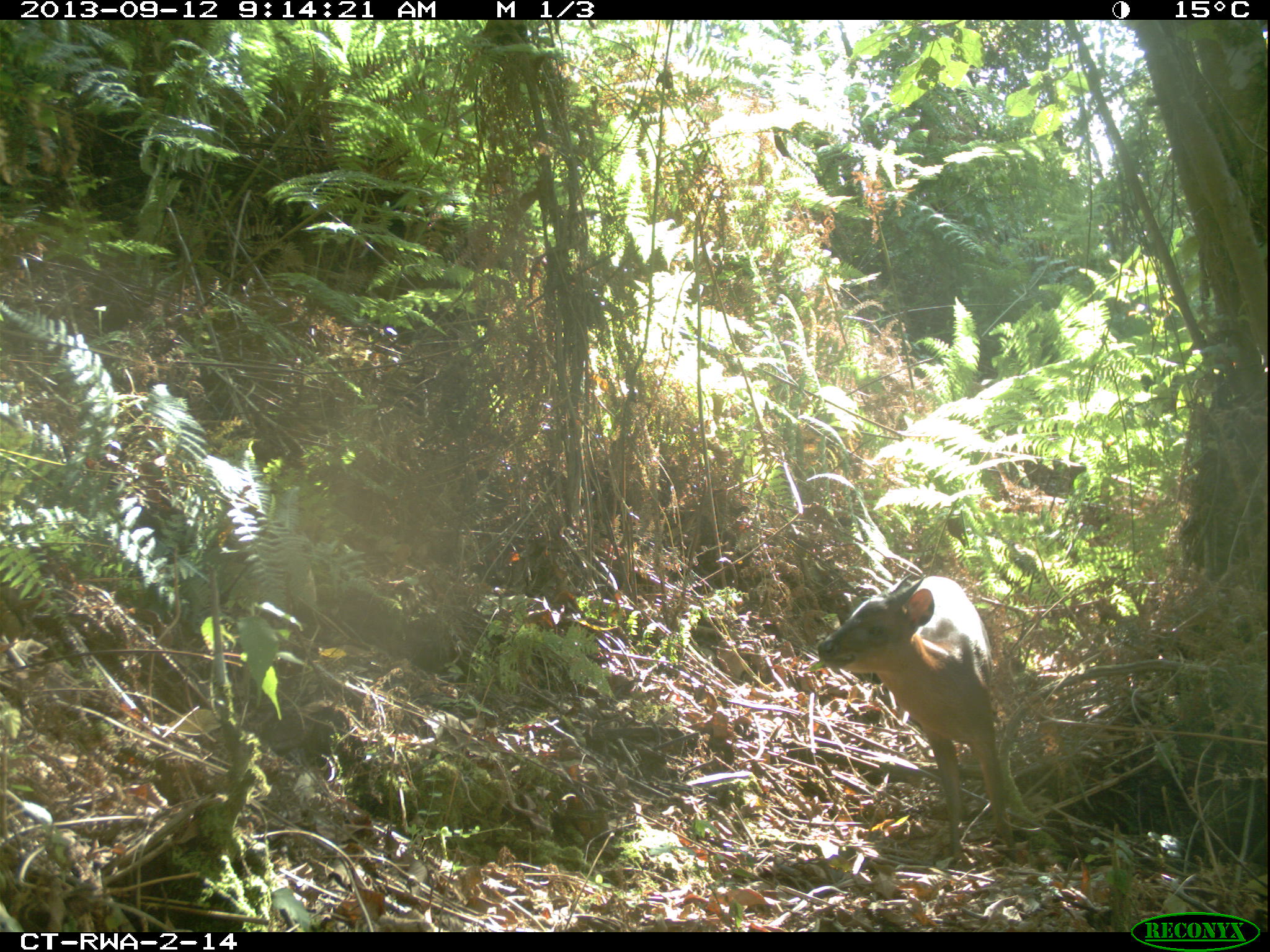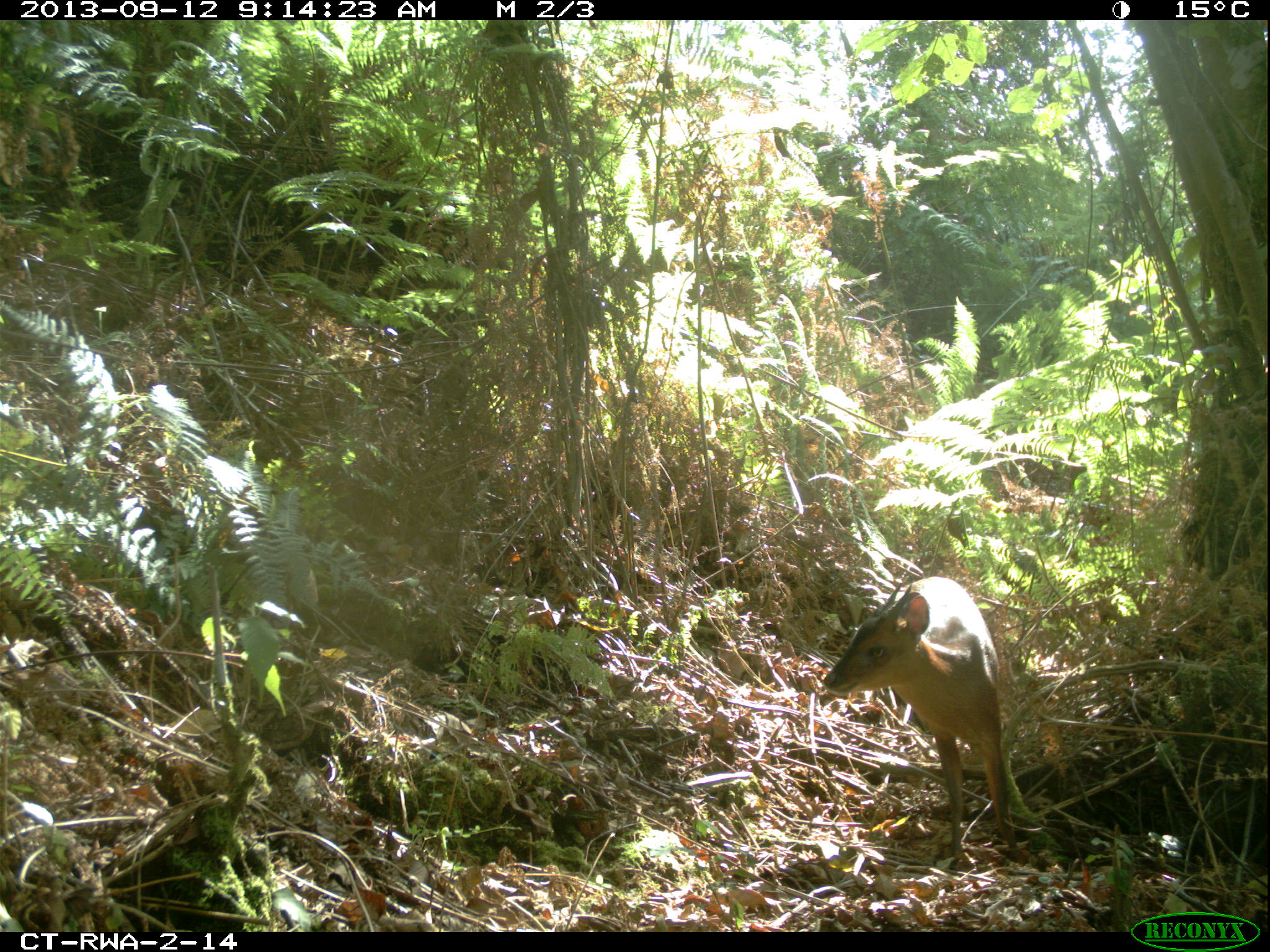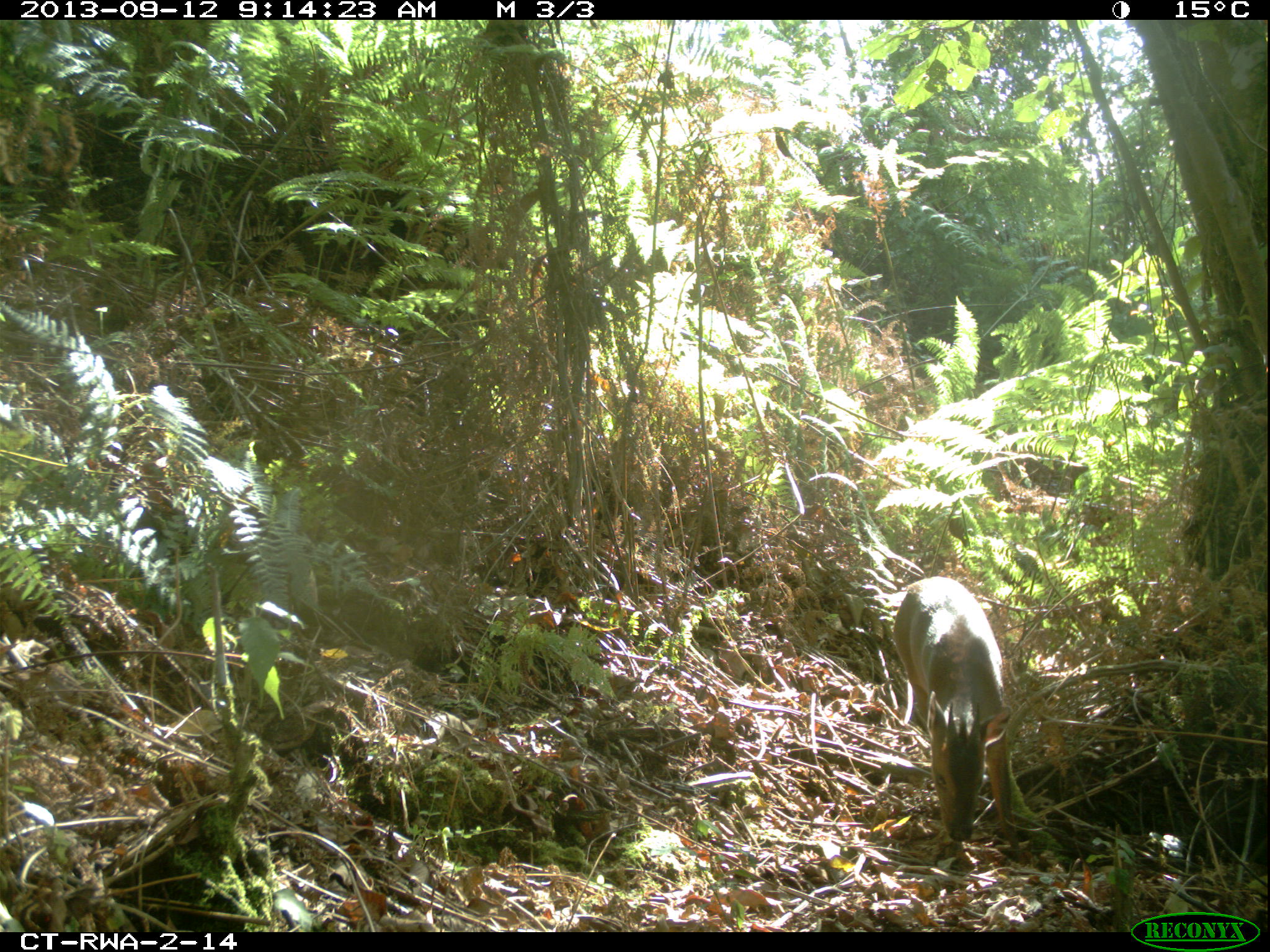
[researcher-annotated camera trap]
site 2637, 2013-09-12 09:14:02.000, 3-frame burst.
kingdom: Animalia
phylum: Chordata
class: Mammalia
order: Artiodactyla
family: Bovidae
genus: Cephalophus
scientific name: Cephalophus nigrifrons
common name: black-fronted duiker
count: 1